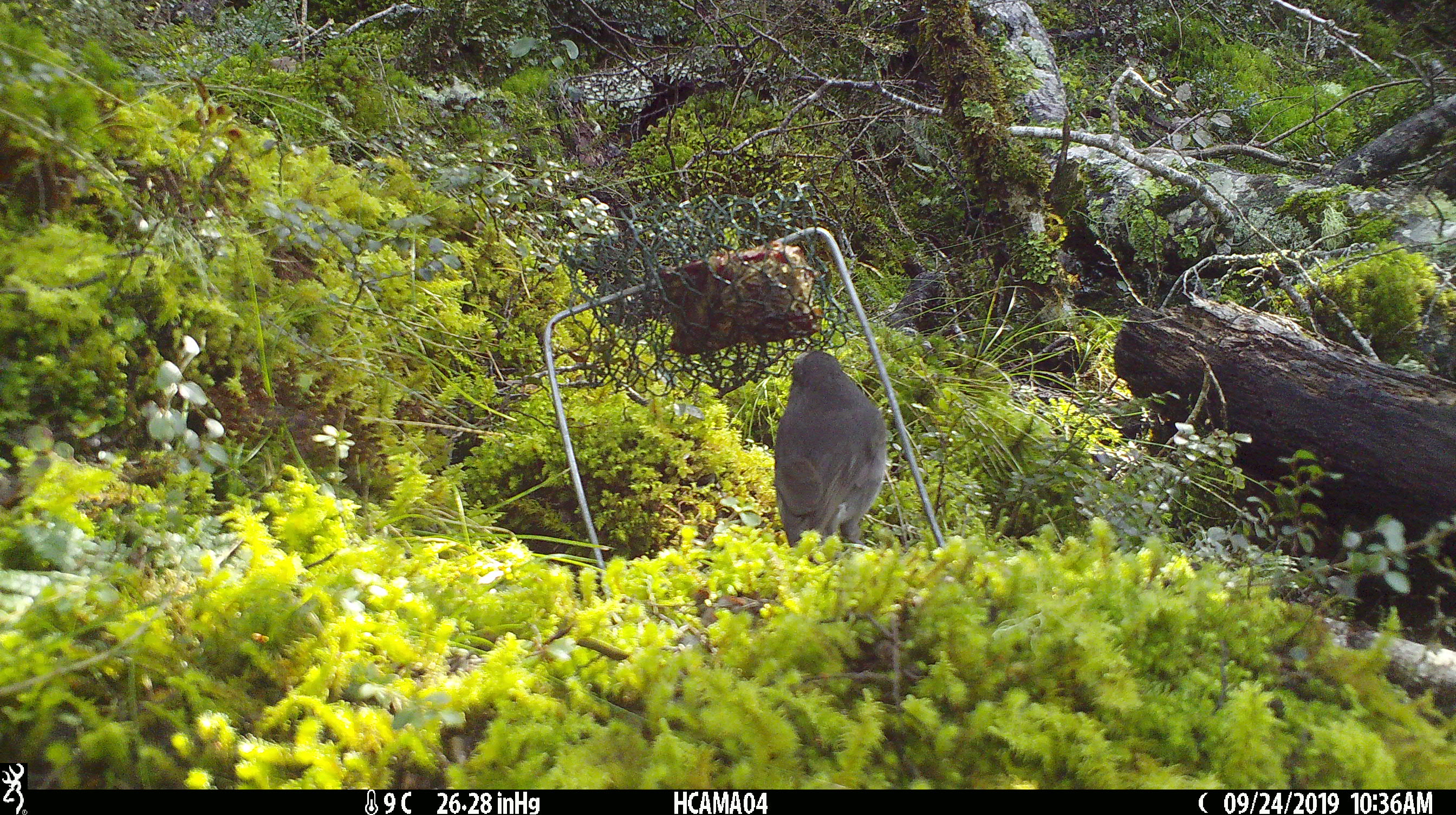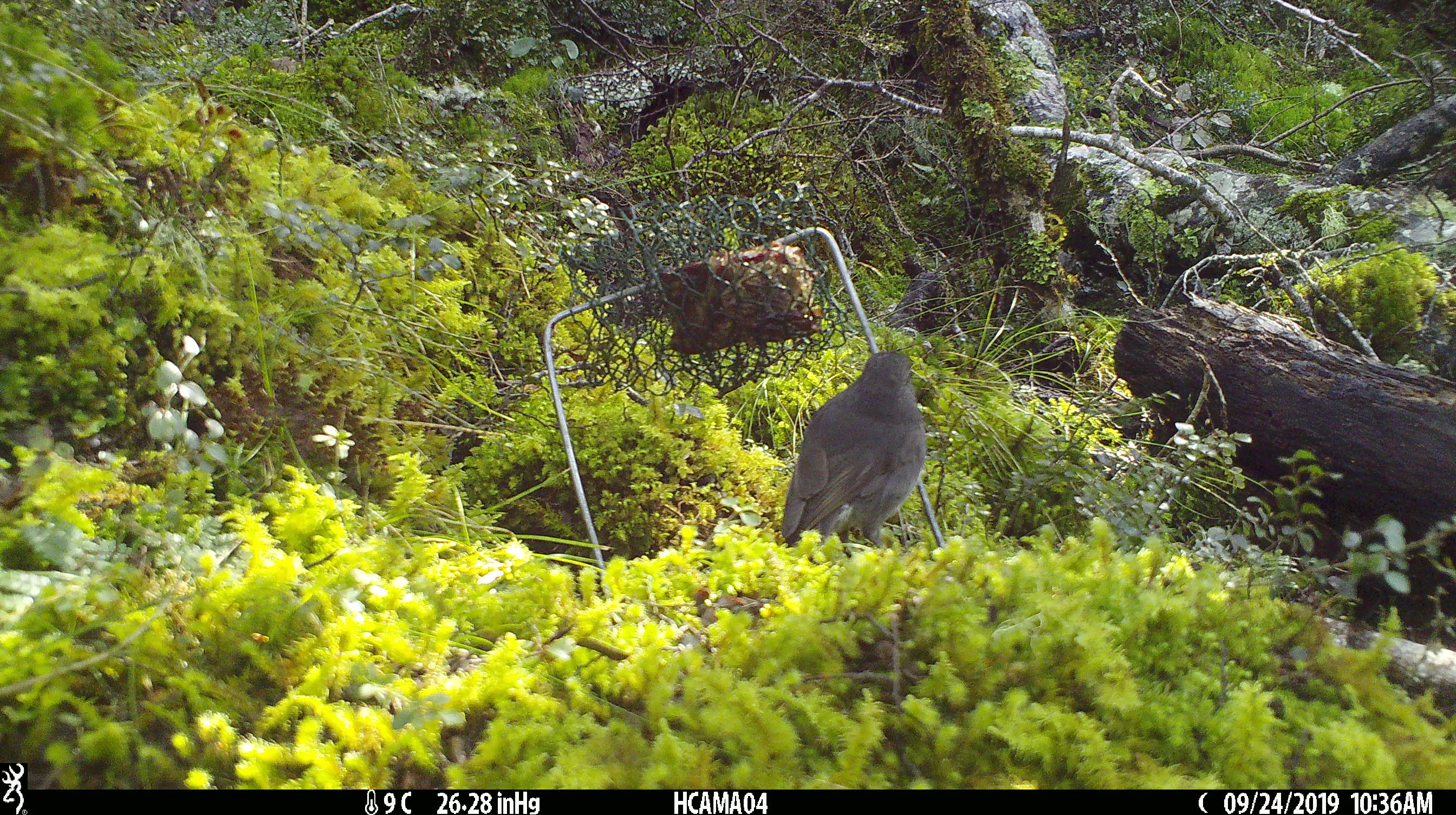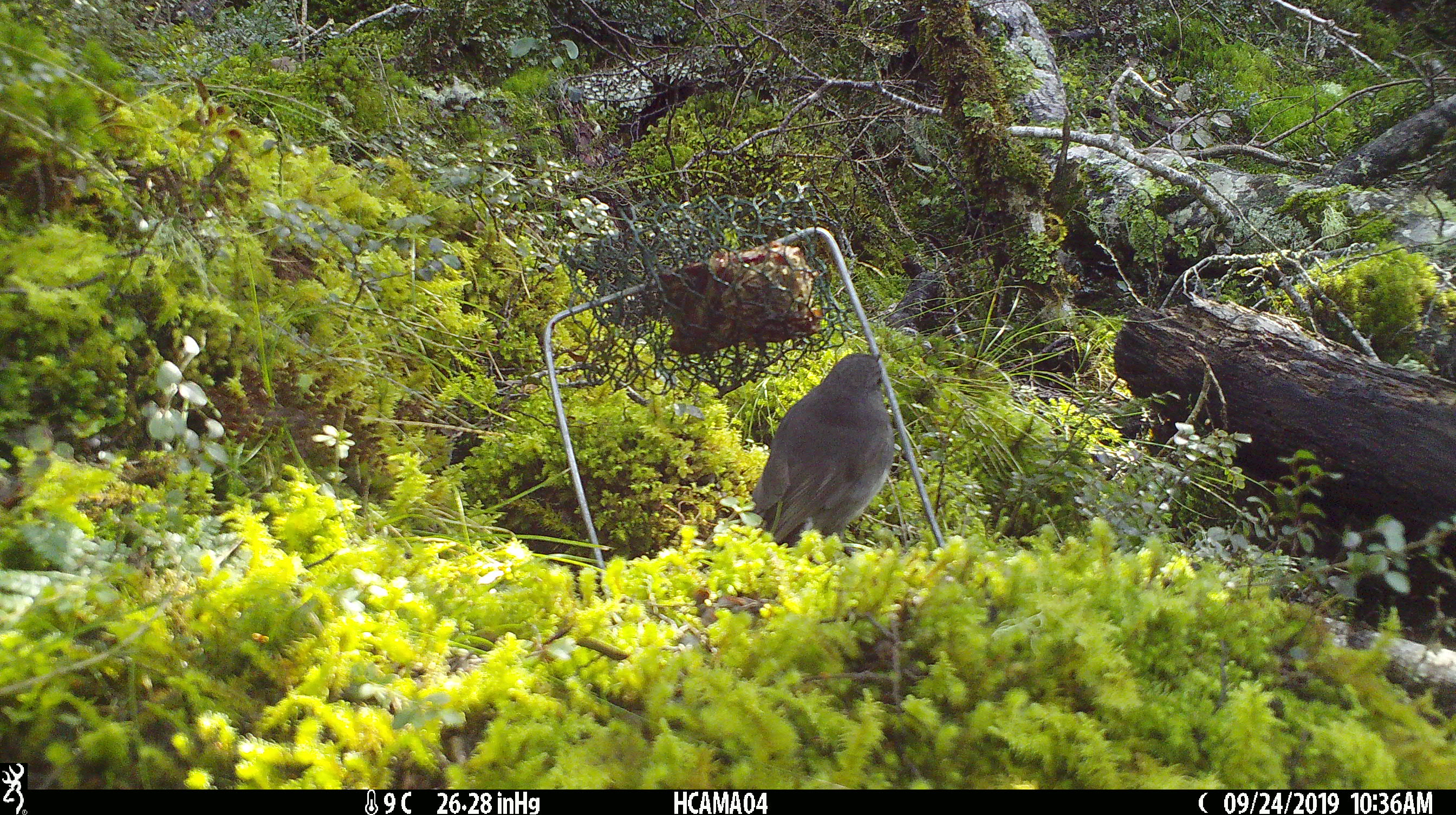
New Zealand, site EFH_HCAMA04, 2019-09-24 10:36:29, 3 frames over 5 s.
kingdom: Animalia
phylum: Chordata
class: Aves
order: Passeriformes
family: Petroicidae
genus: Petroica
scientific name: Petroica australis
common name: new zealand robin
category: robin